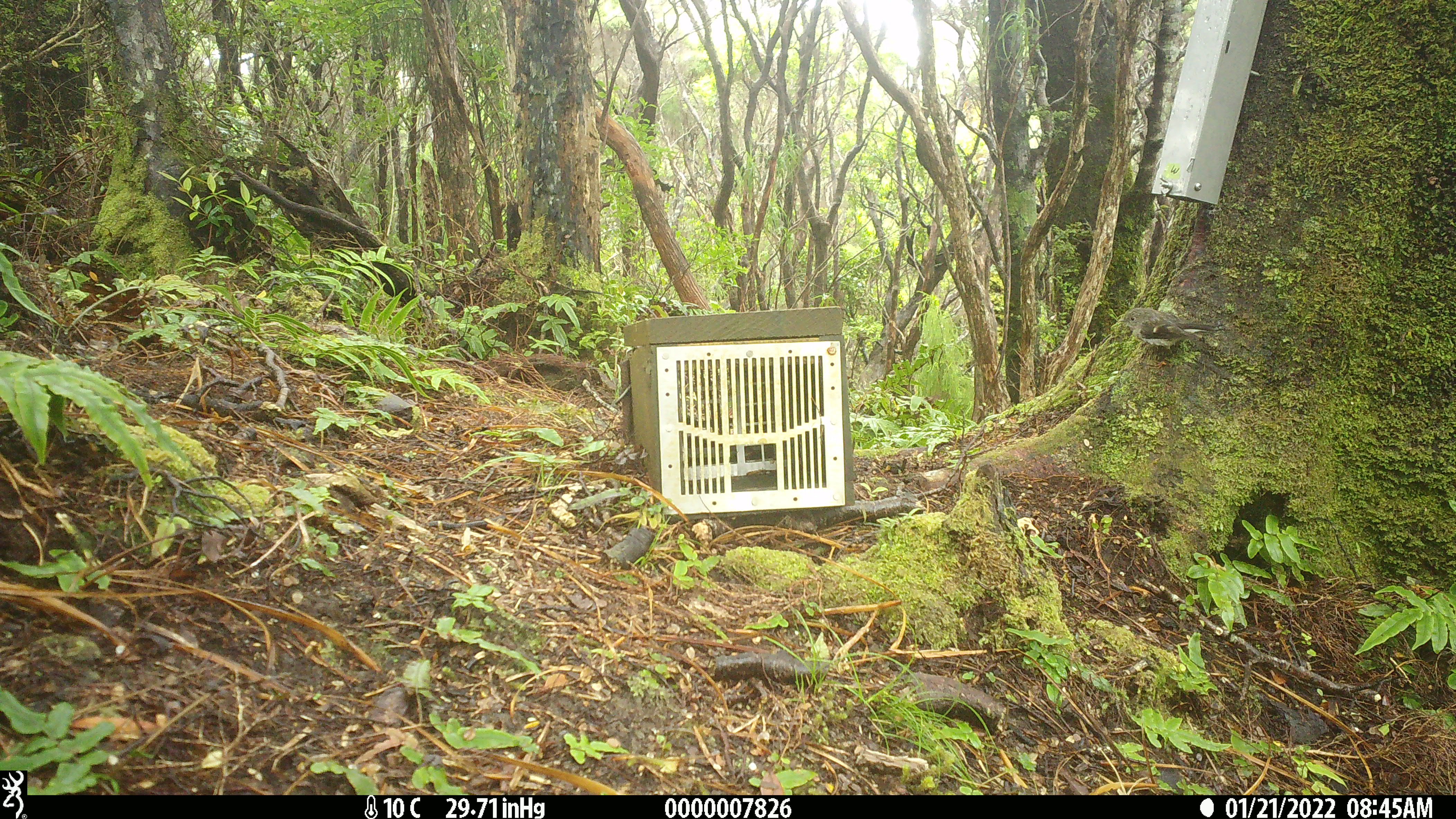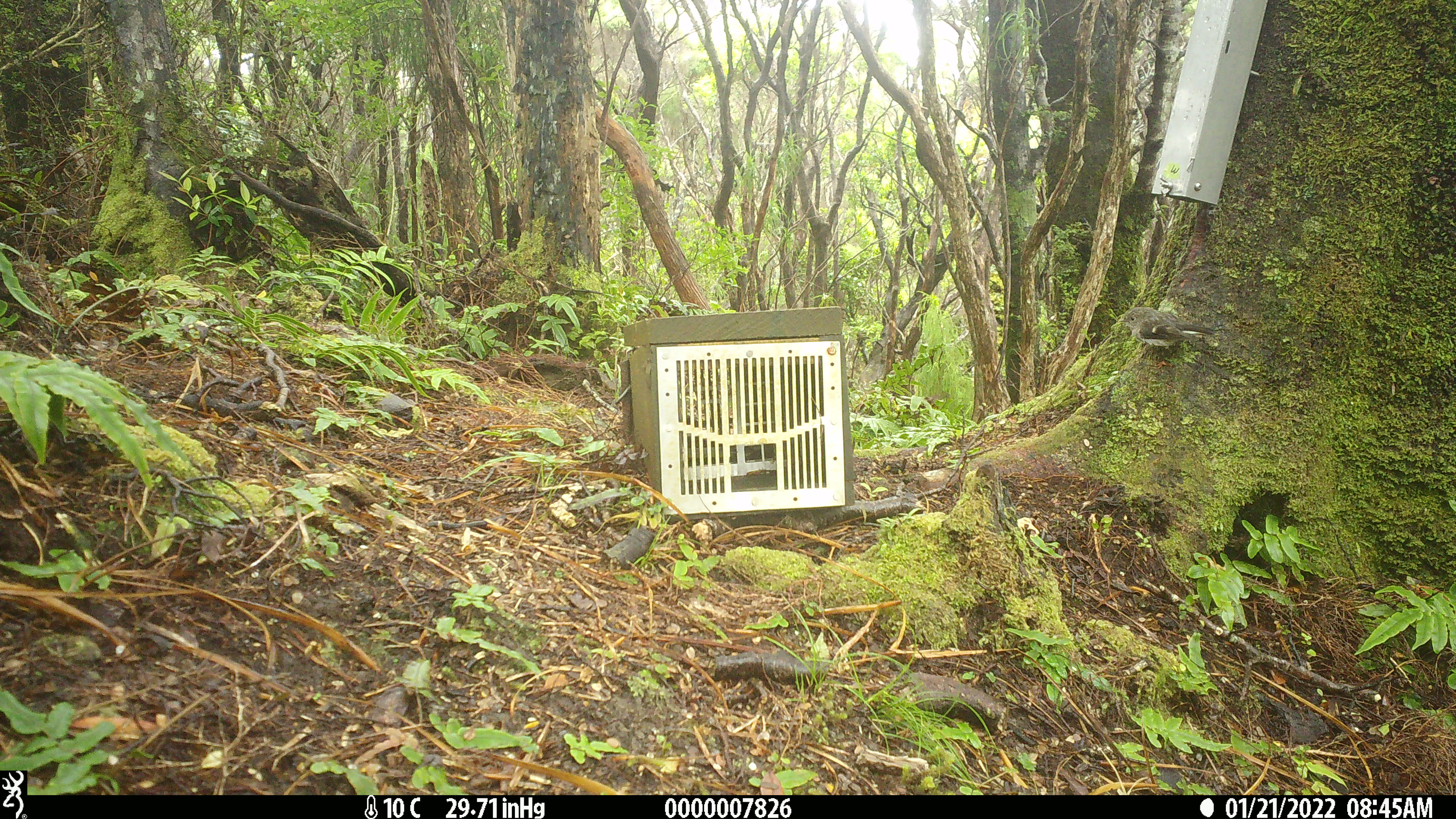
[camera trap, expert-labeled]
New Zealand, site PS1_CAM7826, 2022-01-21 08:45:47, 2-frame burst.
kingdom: Animalia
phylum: Chordata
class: Aves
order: Passeriformes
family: Petroicidae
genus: Petroica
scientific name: Petroica macrocephala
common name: tomtit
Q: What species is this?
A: Tomtit (Petroica macrocephala).